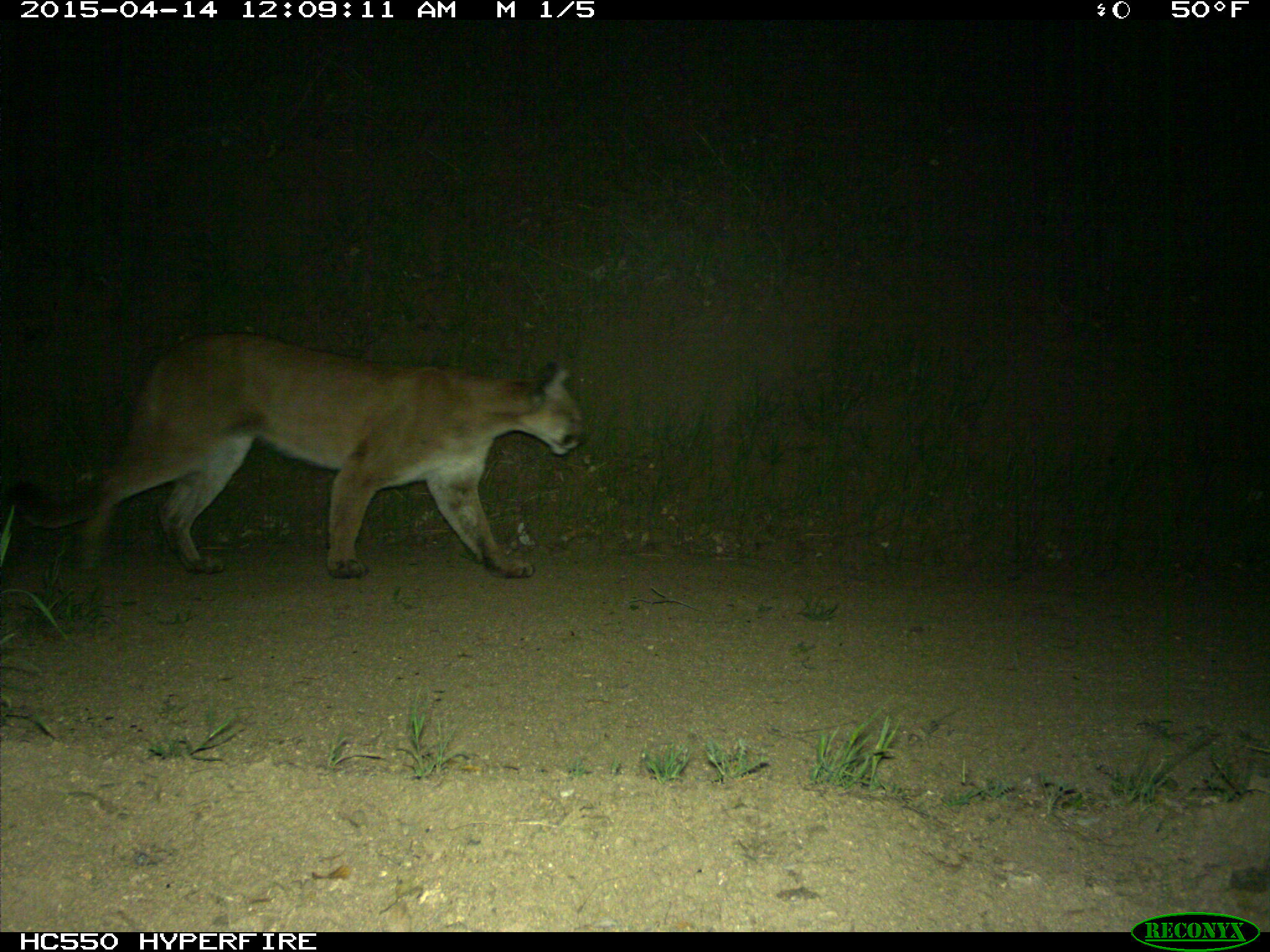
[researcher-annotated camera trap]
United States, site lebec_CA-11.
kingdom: Animalia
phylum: Chordata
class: Mammalia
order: Carnivora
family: Felidae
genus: Puma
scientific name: Puma concolor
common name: mountain lion